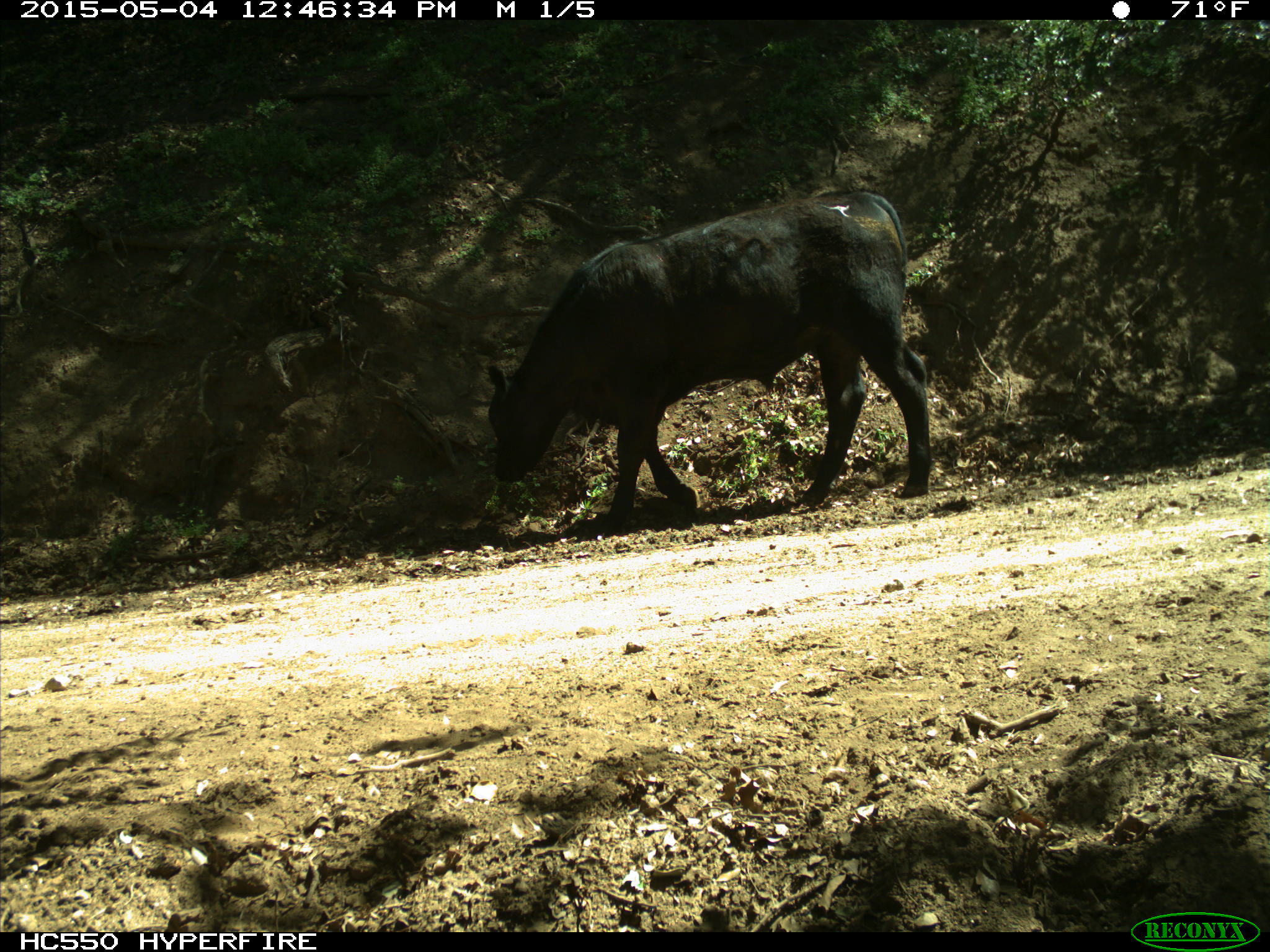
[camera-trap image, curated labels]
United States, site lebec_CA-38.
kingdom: Animalia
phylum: Chordata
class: Mammalia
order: Artiodactyla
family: Bovidae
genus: Bos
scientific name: Bos taurus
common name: domestic cow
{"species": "Bos taurus (domestic cow)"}